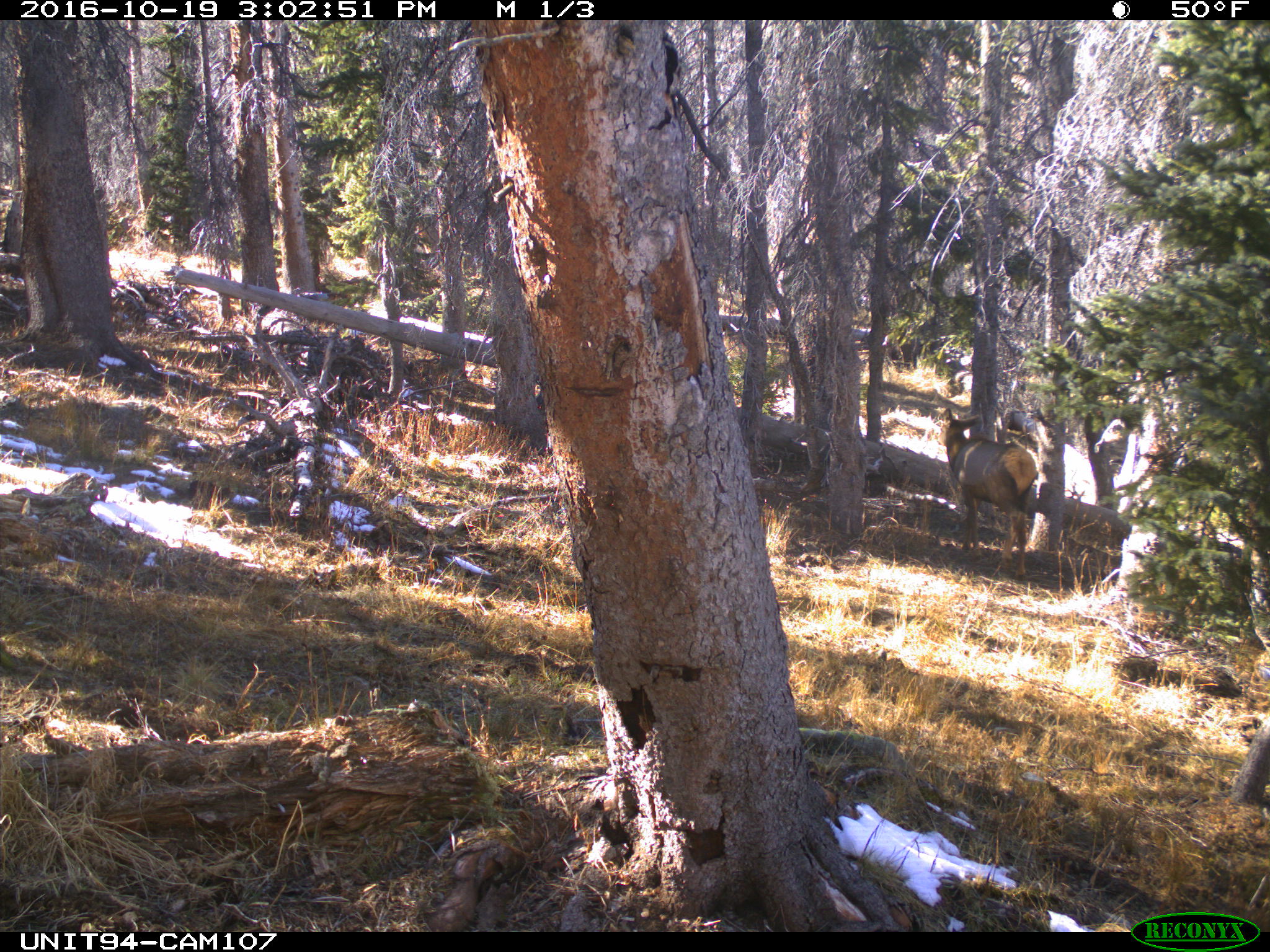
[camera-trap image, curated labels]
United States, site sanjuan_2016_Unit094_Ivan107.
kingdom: Animalia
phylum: Chordata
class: Mammalia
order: Artiodactyla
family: Cervidae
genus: Cervus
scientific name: Cervus elaphus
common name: red deer